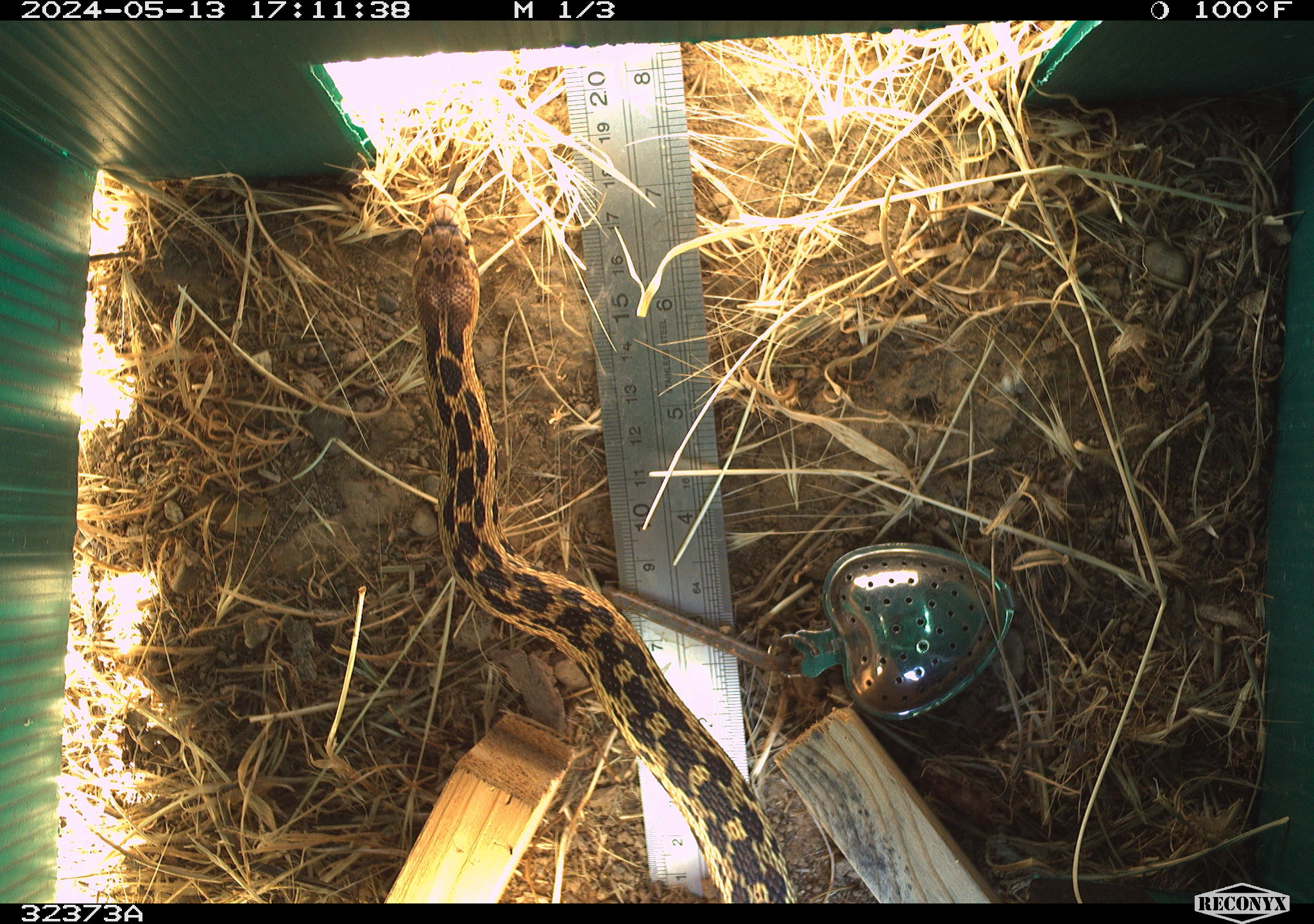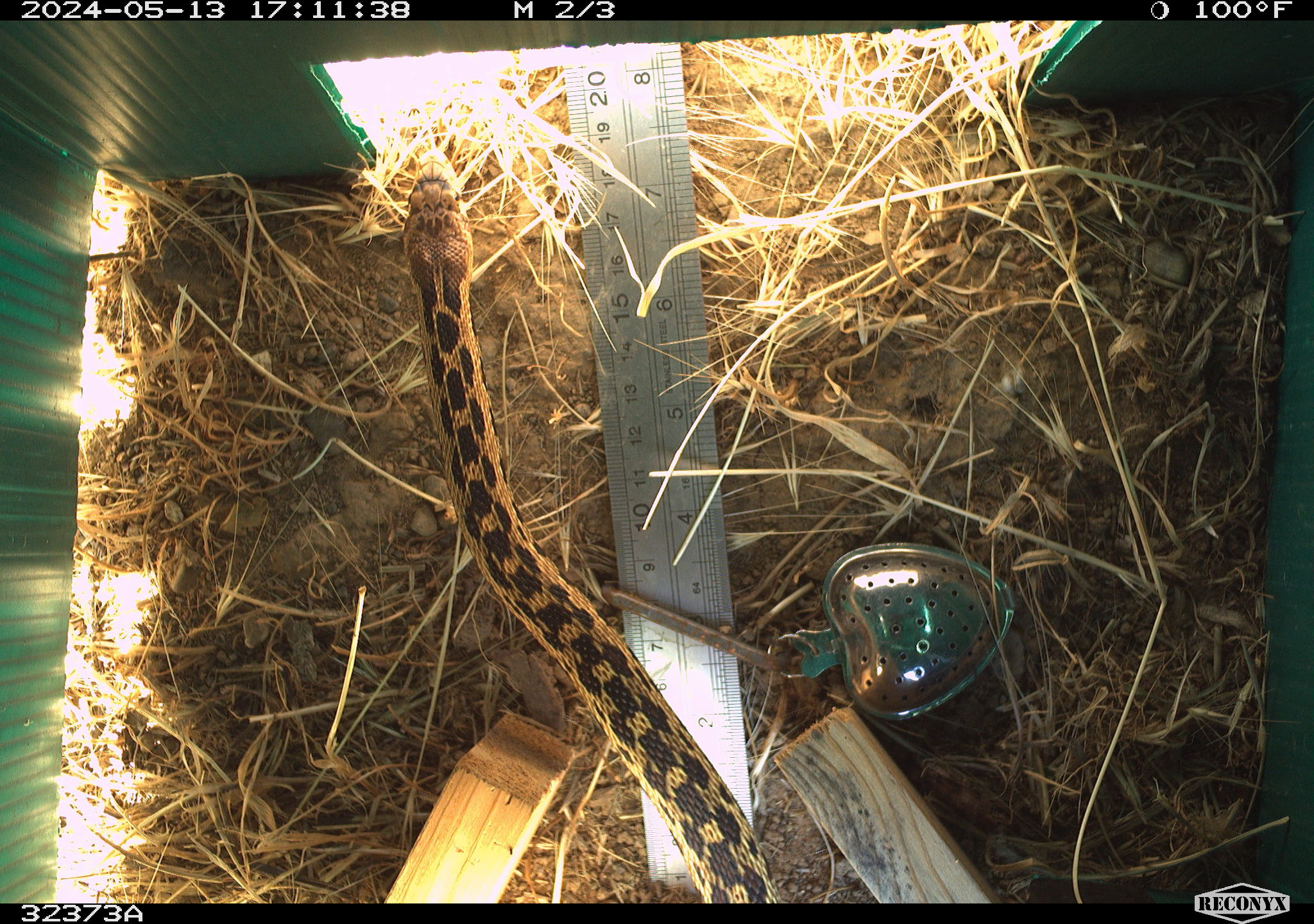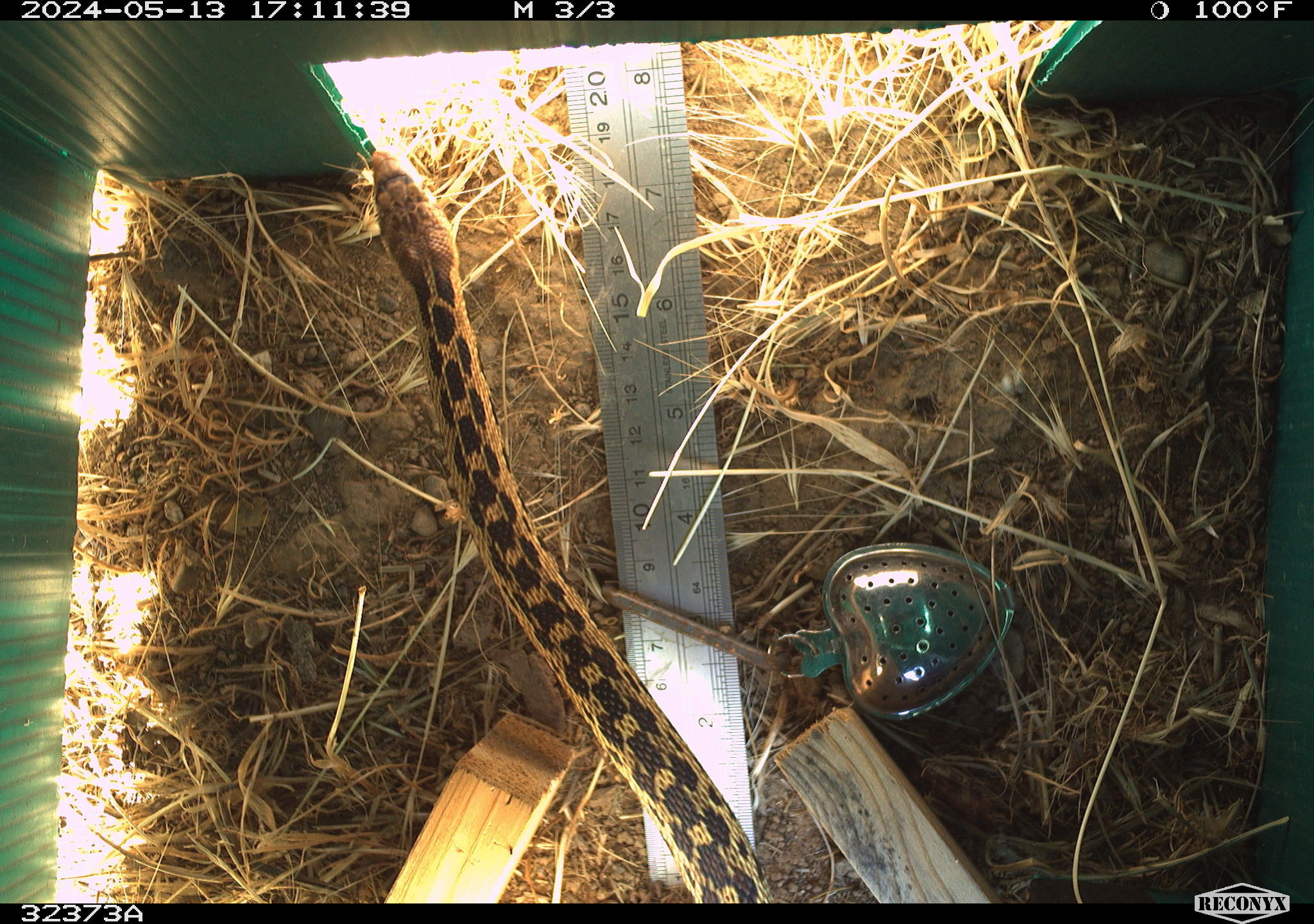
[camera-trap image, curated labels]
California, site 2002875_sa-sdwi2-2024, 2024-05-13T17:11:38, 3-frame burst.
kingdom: Animalia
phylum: Chordata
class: Reptilia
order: Squamata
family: Colubridae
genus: Pituophis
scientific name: Pituophis catenifer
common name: gophersnake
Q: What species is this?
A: Gophersnake (Pituophis catenifer).